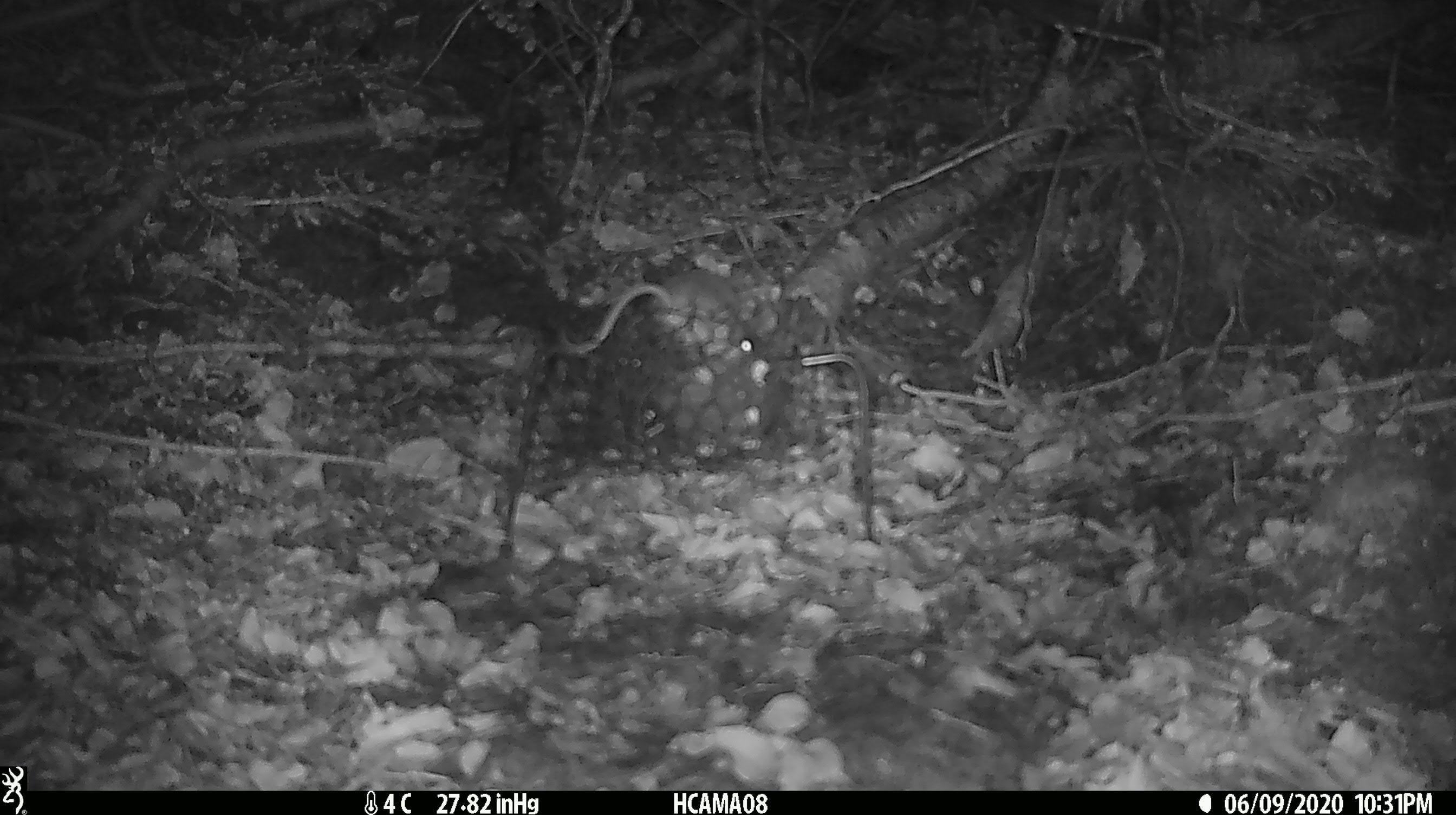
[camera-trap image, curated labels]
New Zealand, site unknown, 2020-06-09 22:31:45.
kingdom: Animalia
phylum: Chordata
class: Mammalia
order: Rodentia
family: Muridae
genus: Mus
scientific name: Mus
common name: mouse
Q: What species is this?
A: Mouse (Mus).